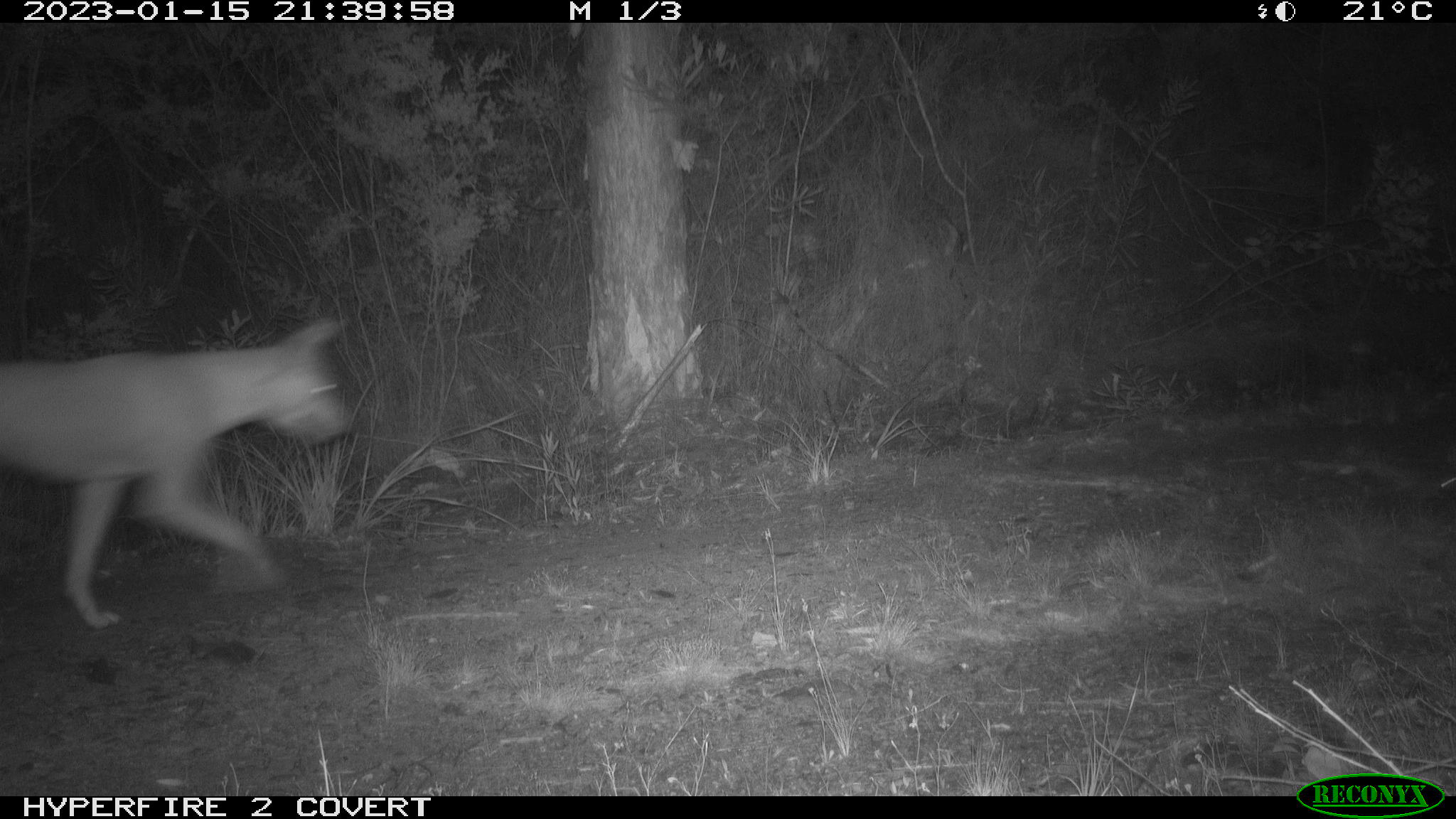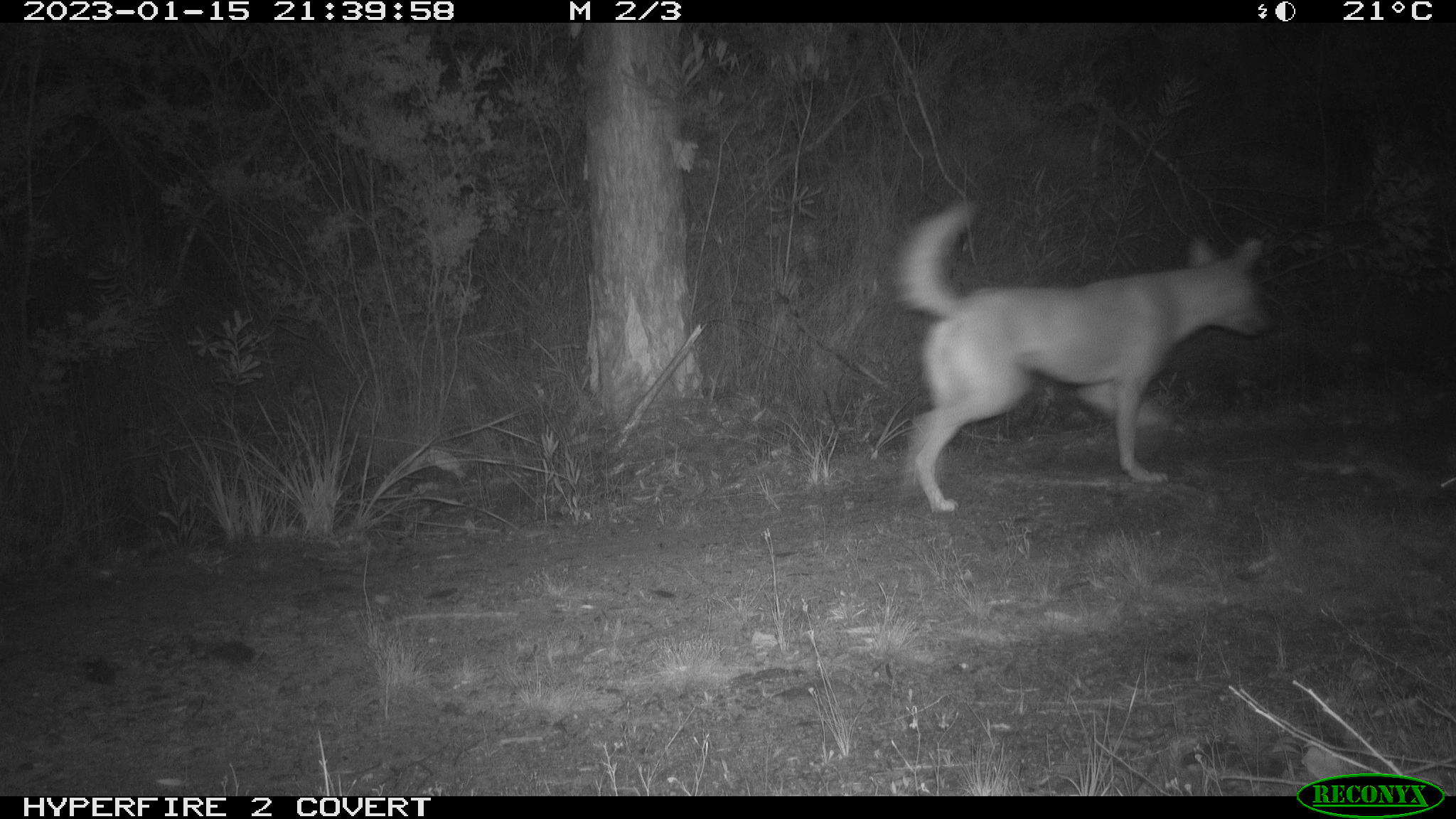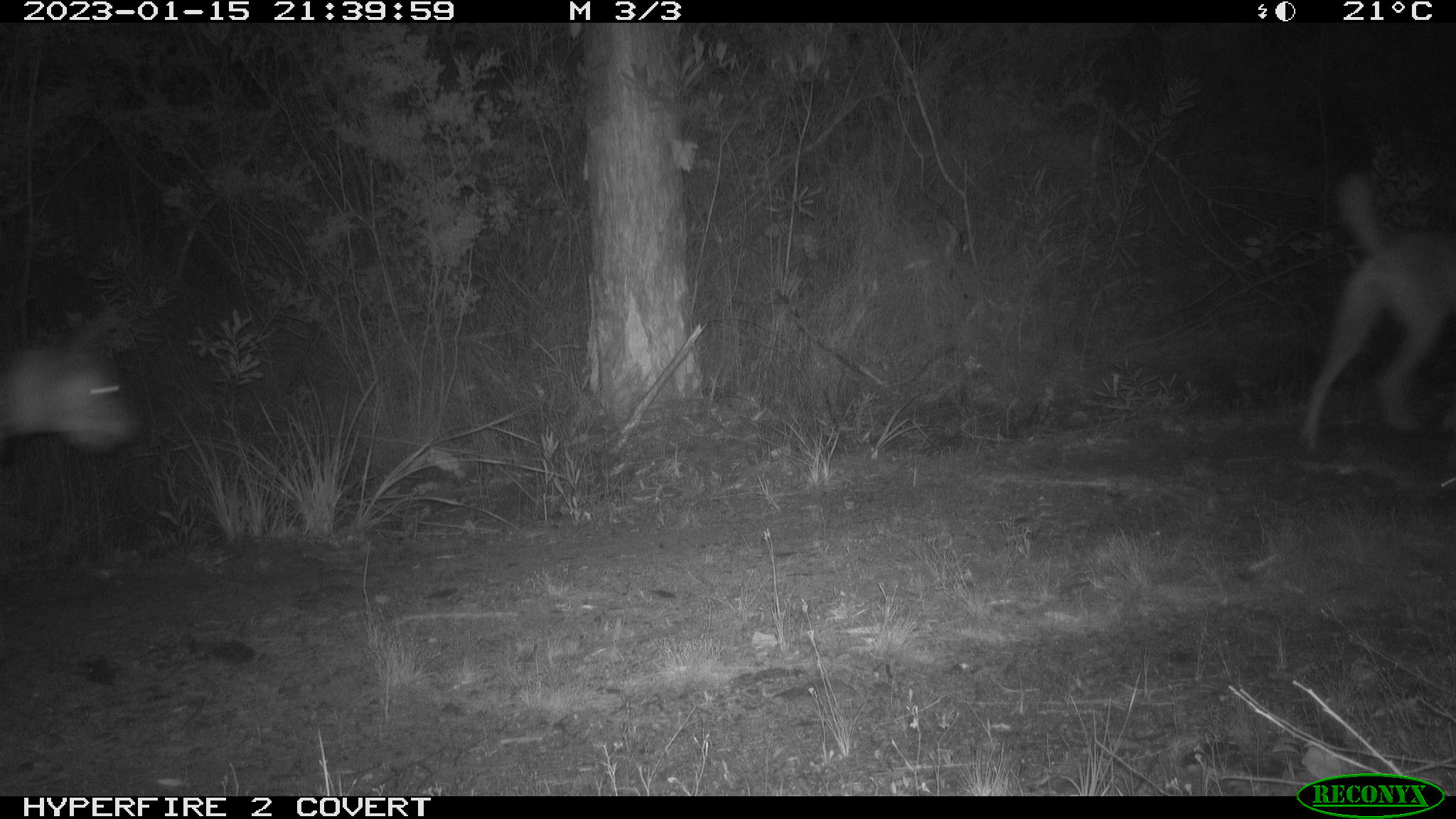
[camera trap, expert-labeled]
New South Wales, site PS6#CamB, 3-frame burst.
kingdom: Animalia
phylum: Chordata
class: Mammalia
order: Carnivora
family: Canidae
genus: Canis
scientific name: Canis familiaris dingo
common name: dingo